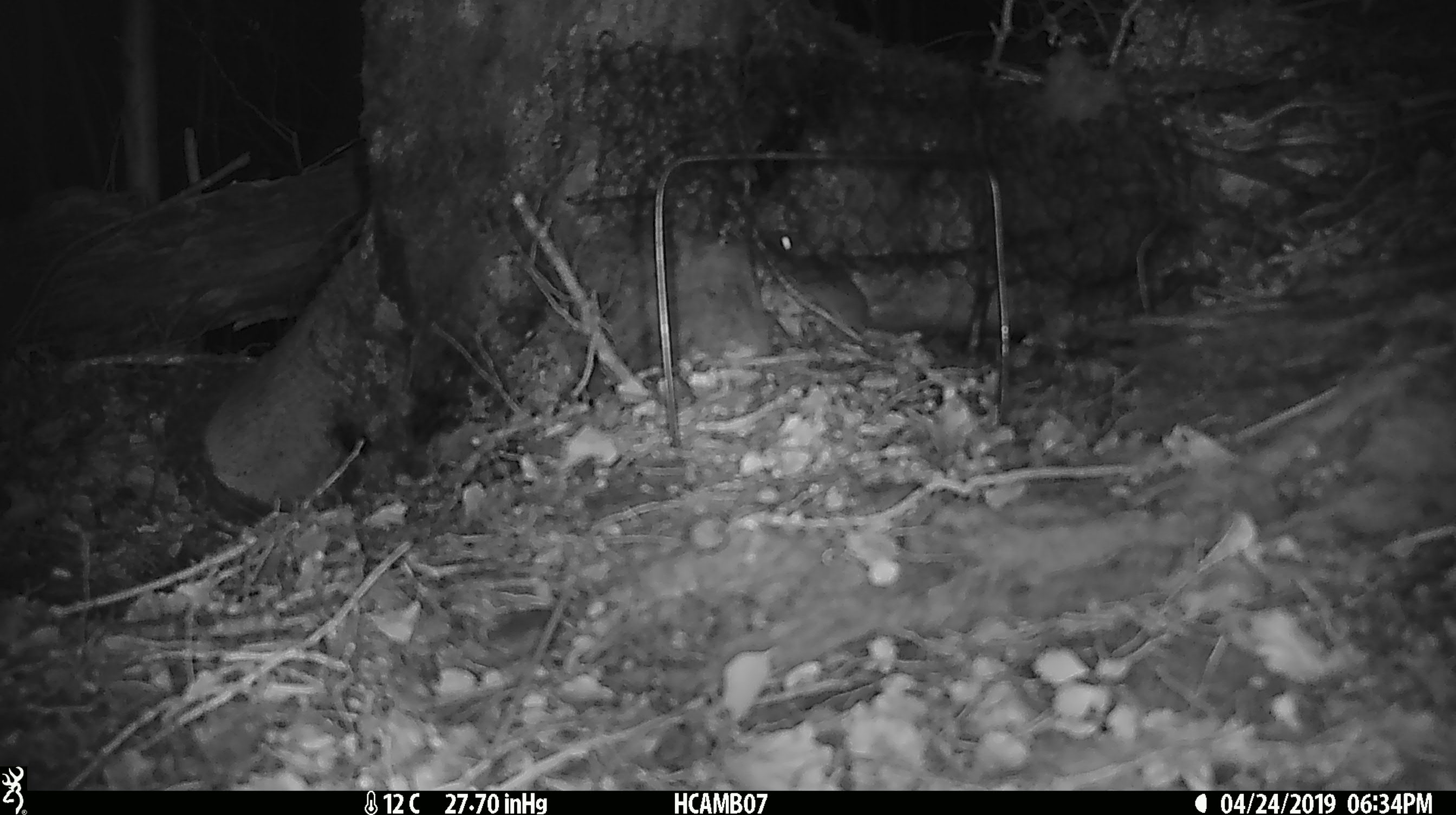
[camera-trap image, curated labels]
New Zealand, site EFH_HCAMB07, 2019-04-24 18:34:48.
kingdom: Animalia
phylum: Chordata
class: Mammalia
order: Rodentia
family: Muridae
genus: Mus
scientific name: Mus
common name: mouse